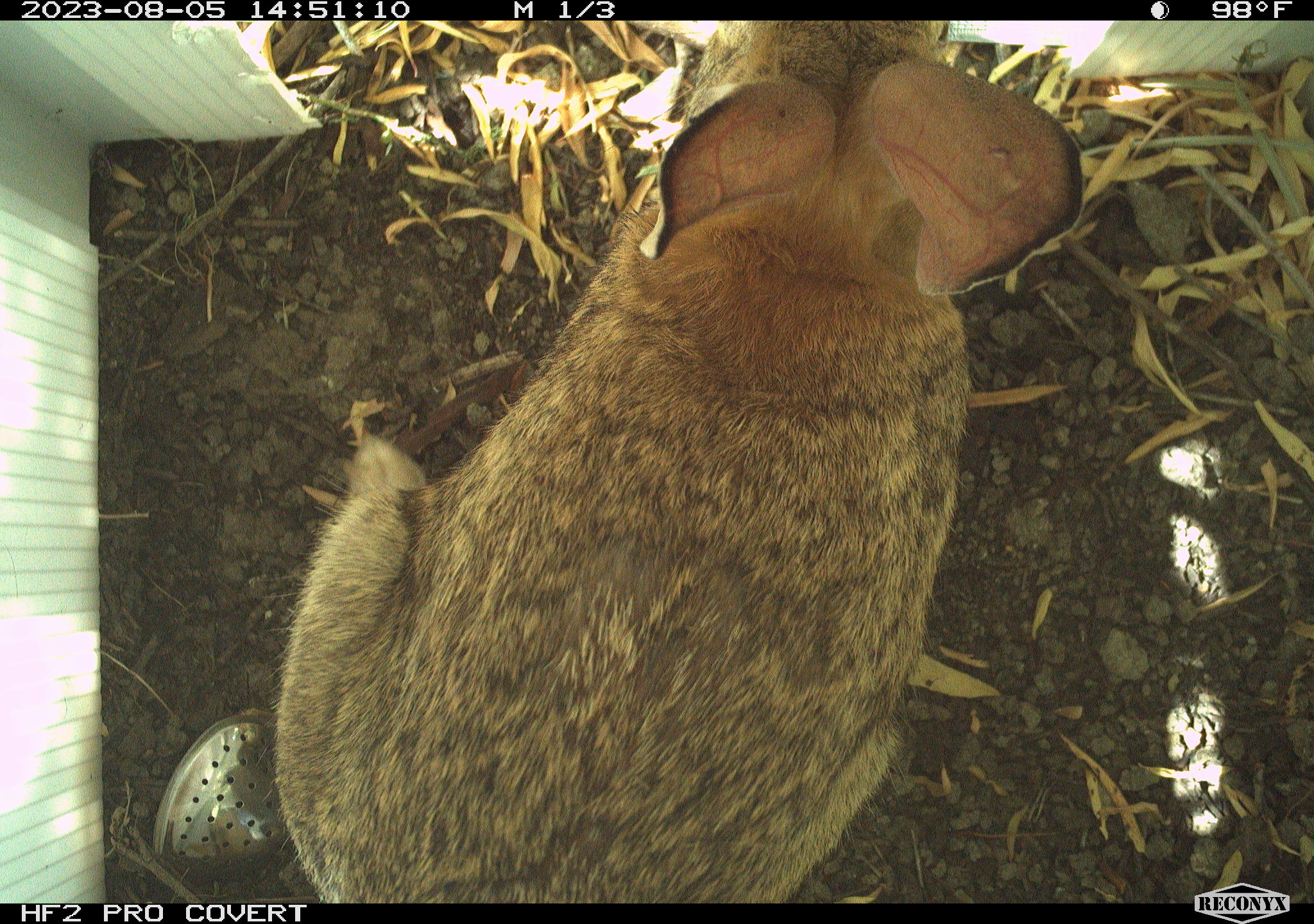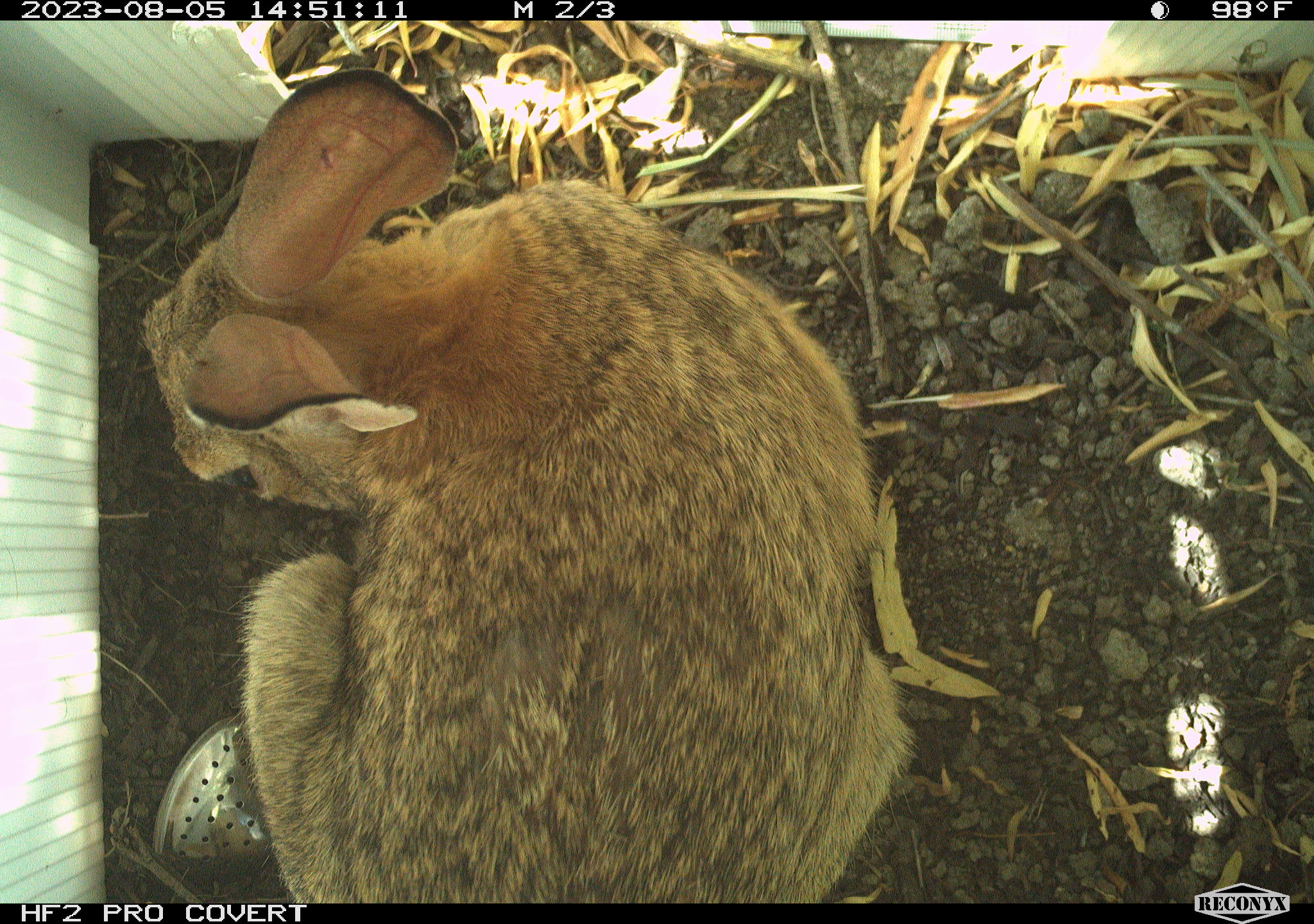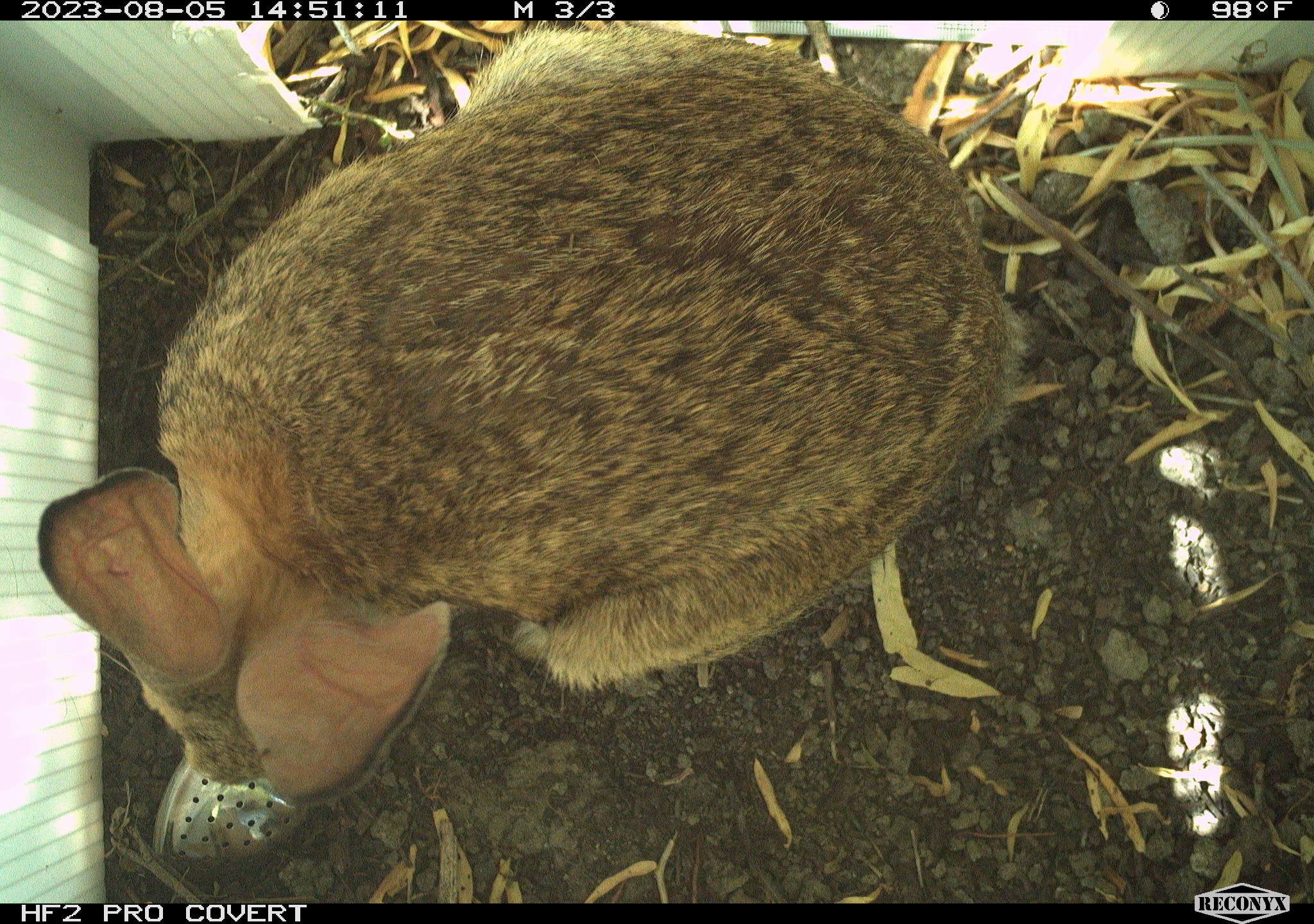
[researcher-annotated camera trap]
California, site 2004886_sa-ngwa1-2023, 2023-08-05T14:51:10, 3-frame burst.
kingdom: Animalia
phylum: Chordata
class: Mammalia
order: Lagomorpha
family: Leporidae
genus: Sylvilagus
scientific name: Sylvilagus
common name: cottontail rabbits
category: sylvilagus species